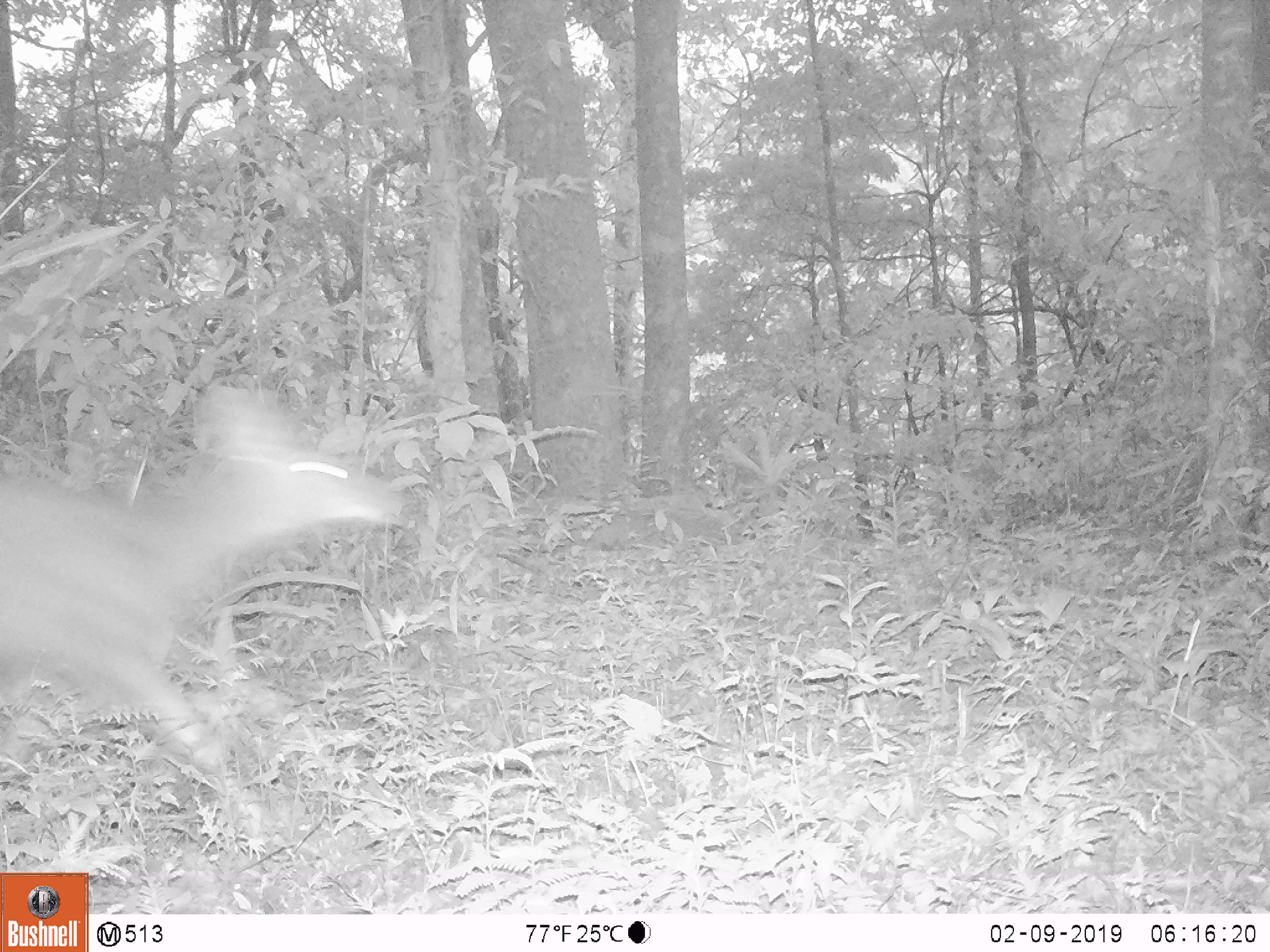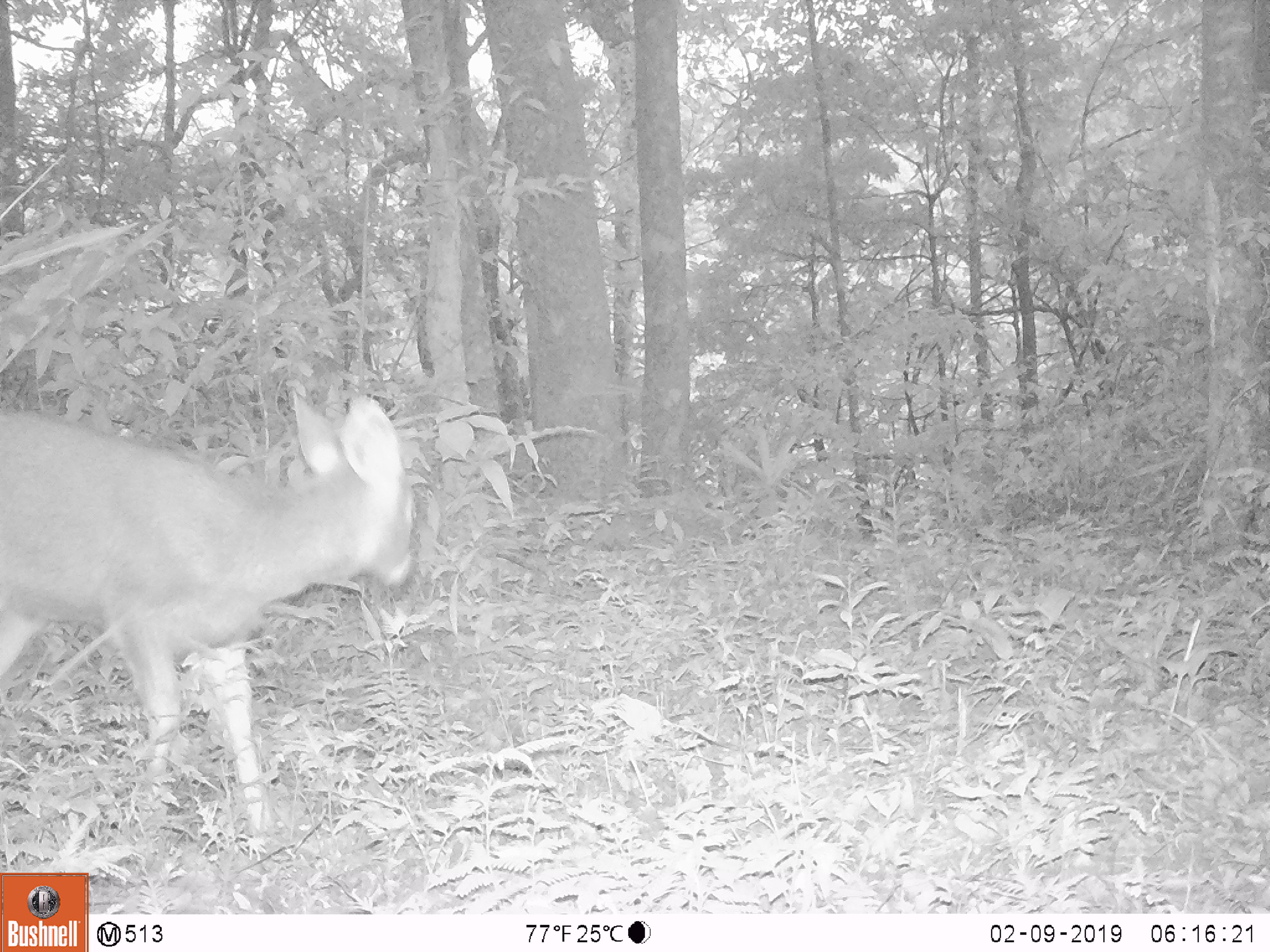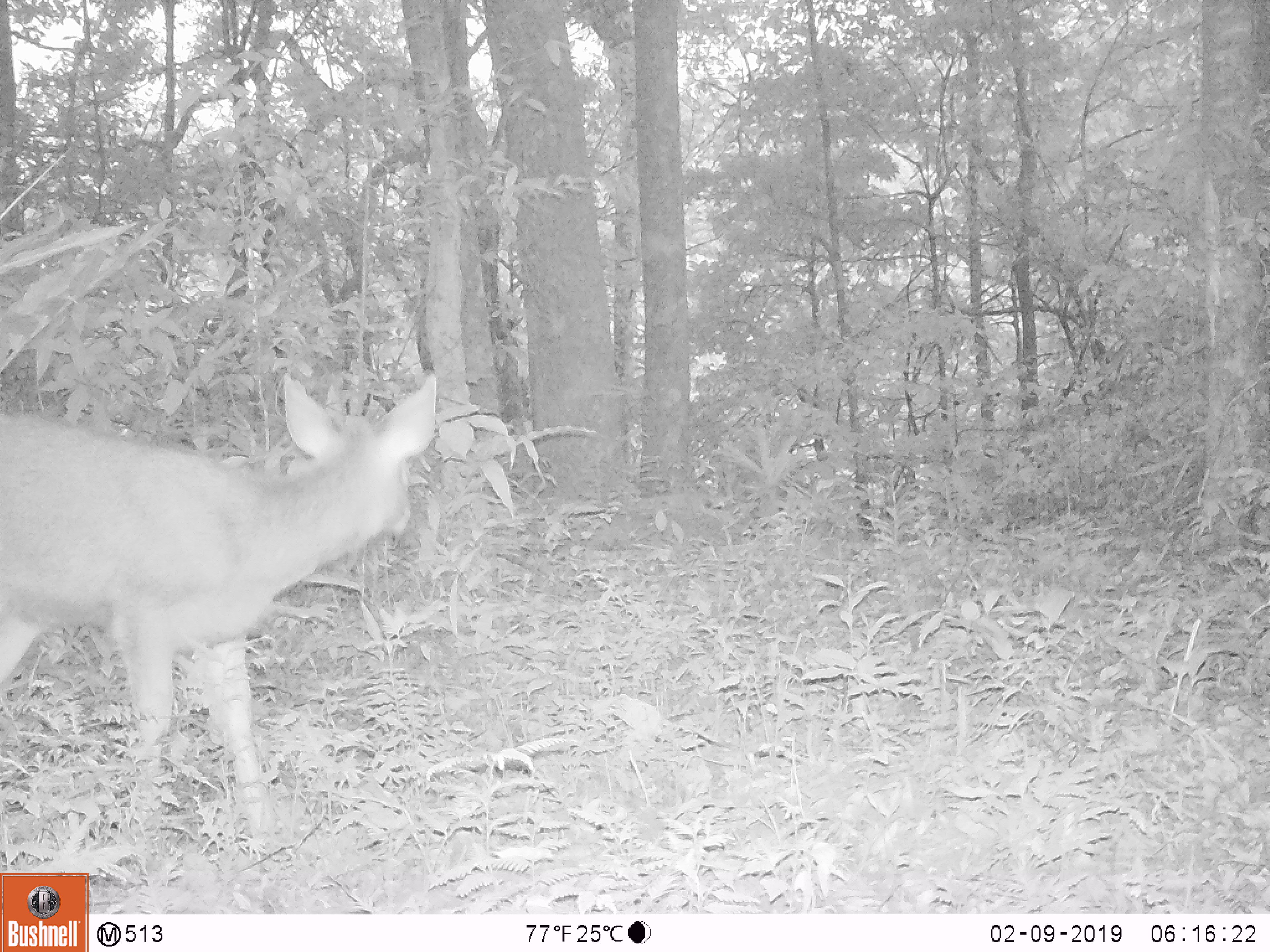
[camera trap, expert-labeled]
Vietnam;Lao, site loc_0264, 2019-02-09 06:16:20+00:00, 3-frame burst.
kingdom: Animalia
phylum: Chordata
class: Mammalia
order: Artiodactyla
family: Cervidae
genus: Rusa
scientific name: Rusa unicolor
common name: sambar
Sambar (Rusa unicolor). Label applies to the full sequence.